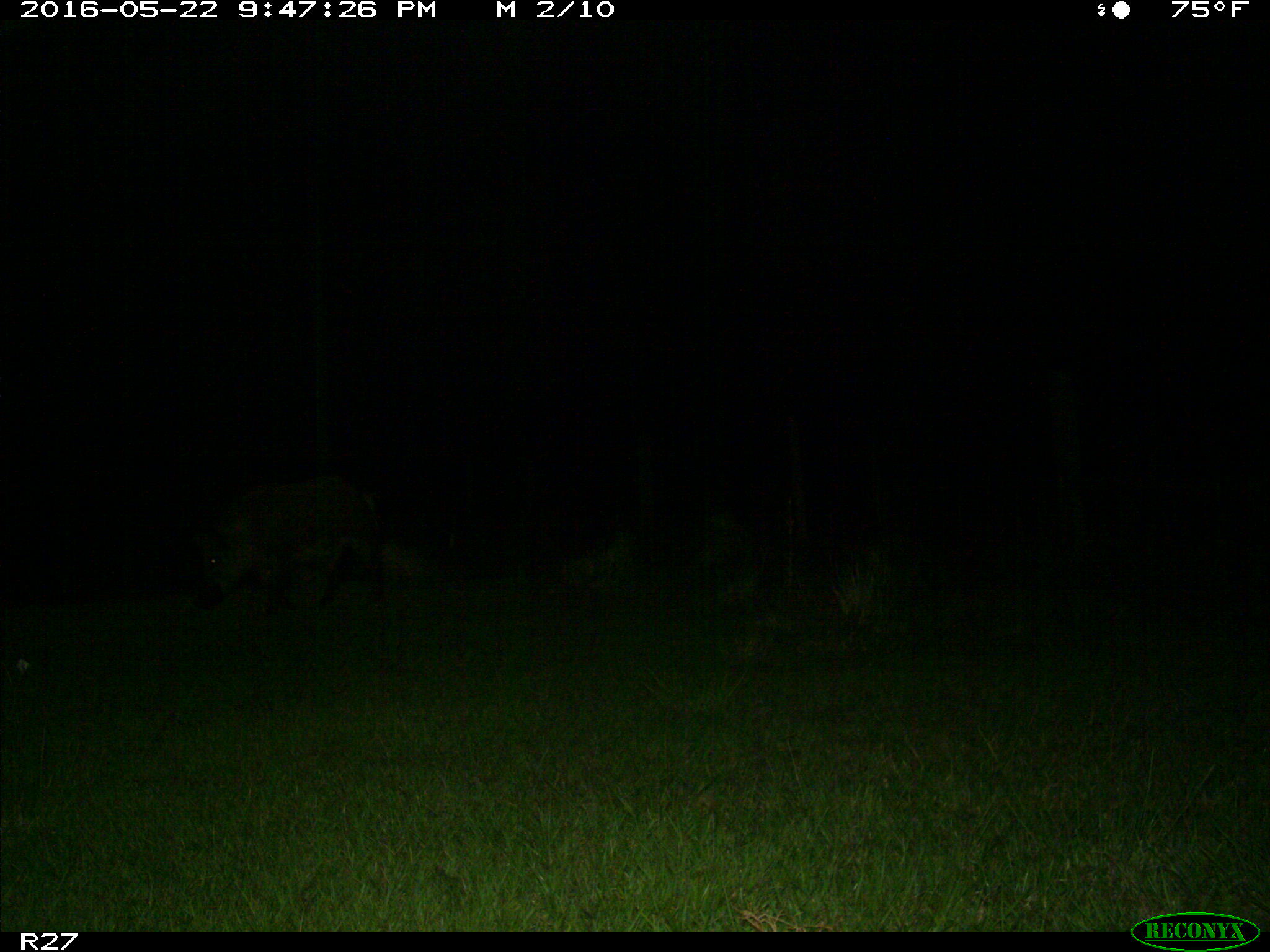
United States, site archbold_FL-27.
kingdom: Animalia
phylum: Chordata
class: Mammalia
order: Artiodactyla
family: Suidae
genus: Sus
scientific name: Sus scrofa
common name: wild boar